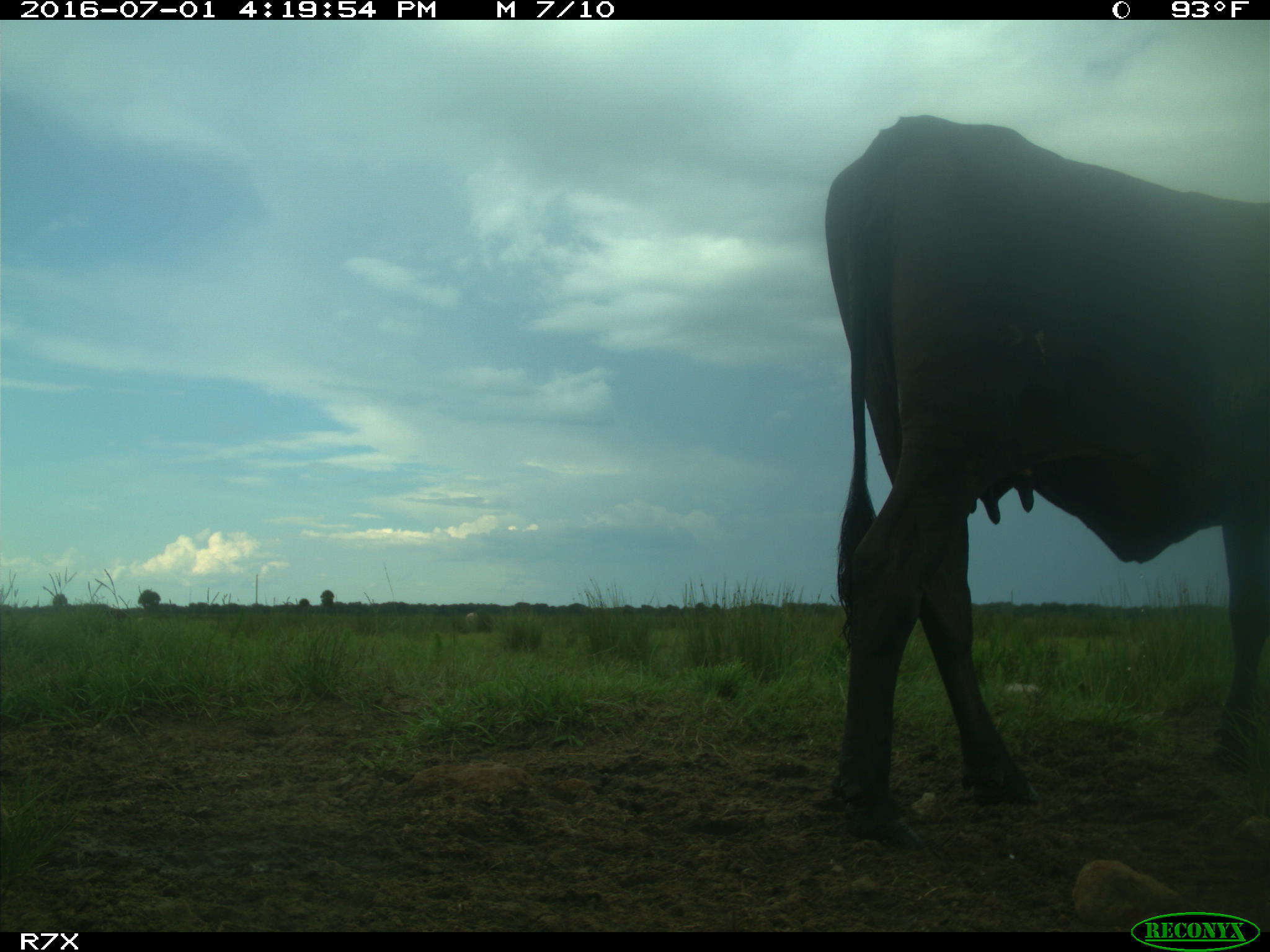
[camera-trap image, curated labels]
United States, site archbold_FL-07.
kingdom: Animalia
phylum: Chordata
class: Mammalia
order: Artiodactyla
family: Bovidae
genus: Bos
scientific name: Bos taurus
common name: domestic cow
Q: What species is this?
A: Bos taurus (domestic cow).